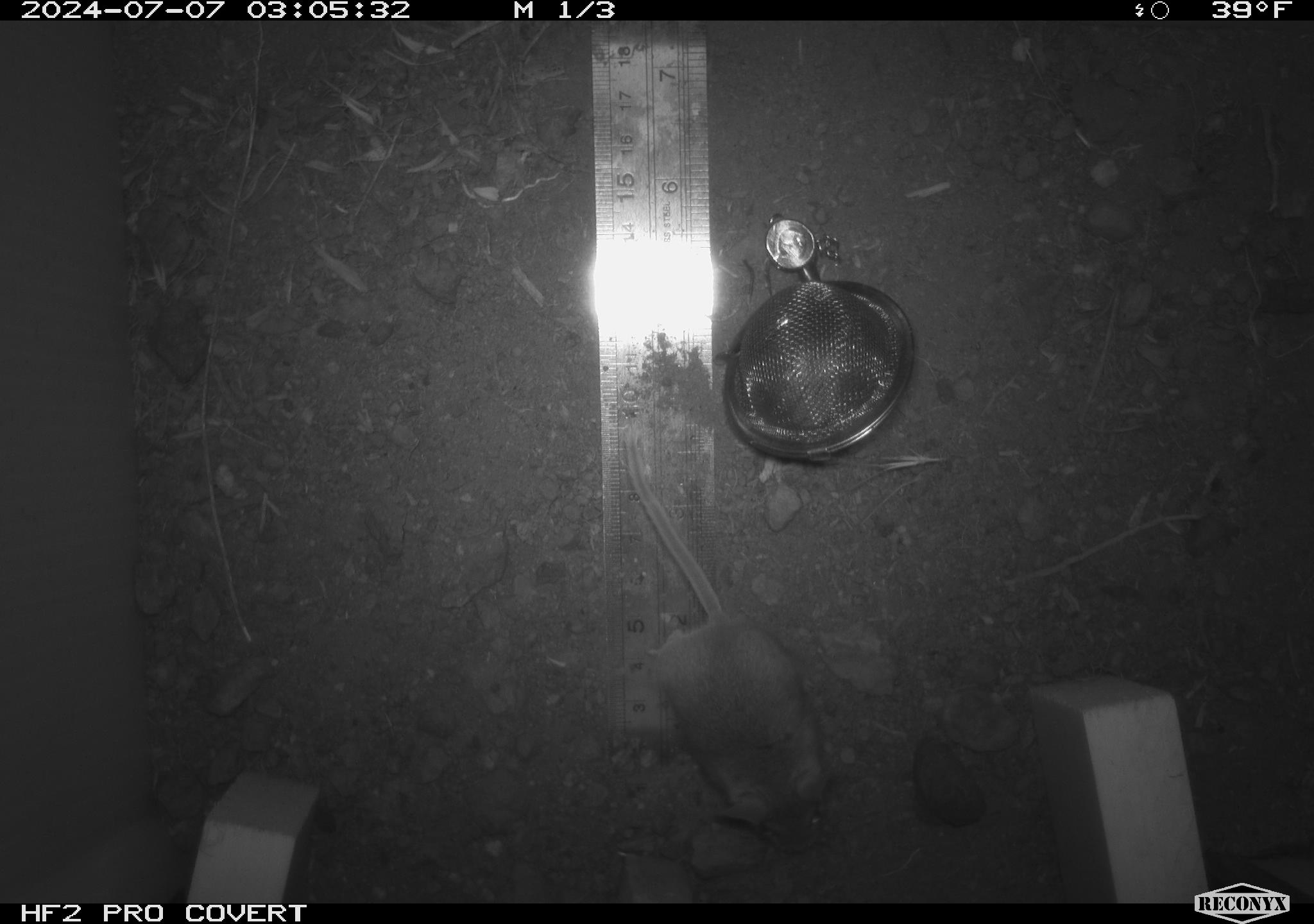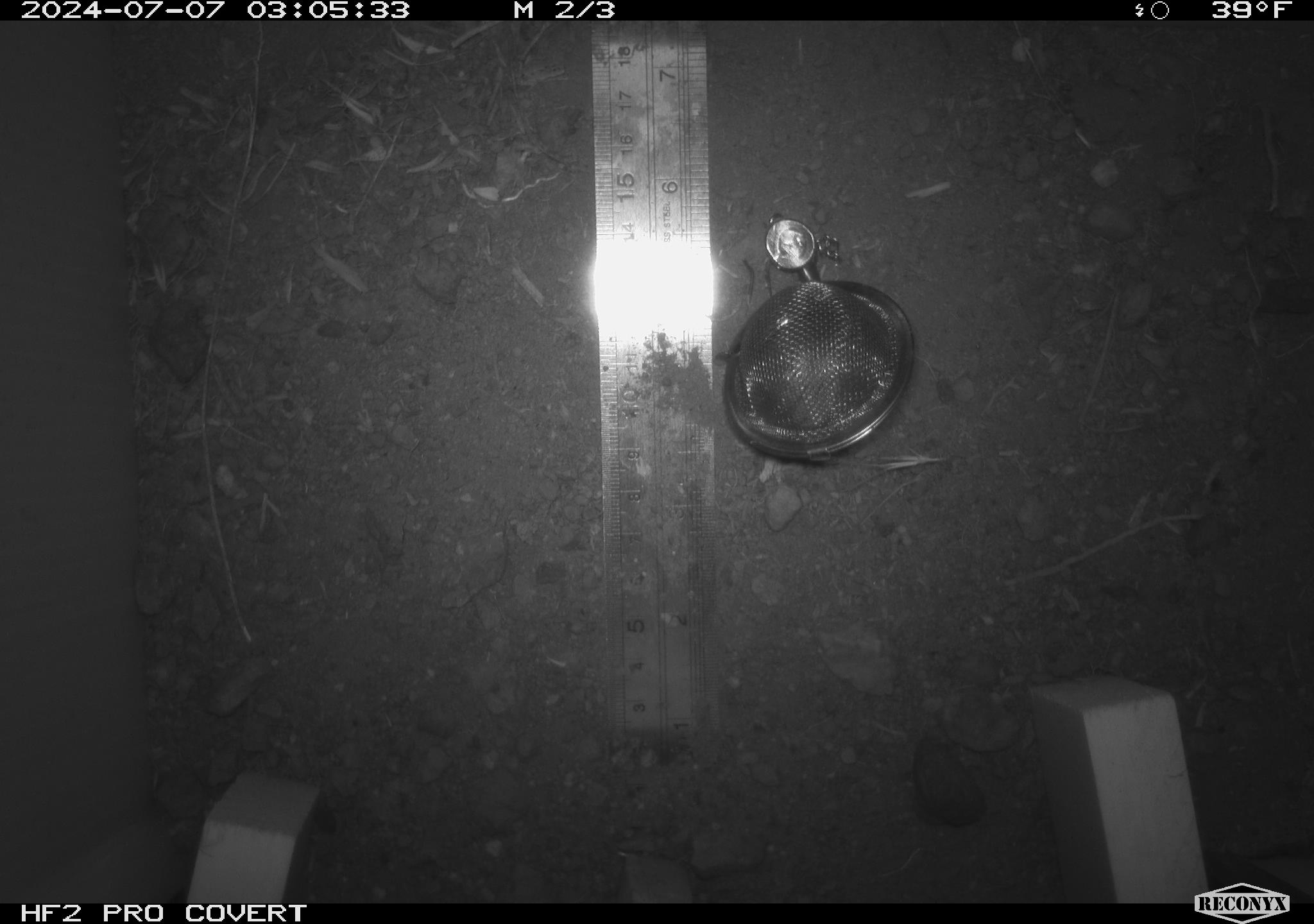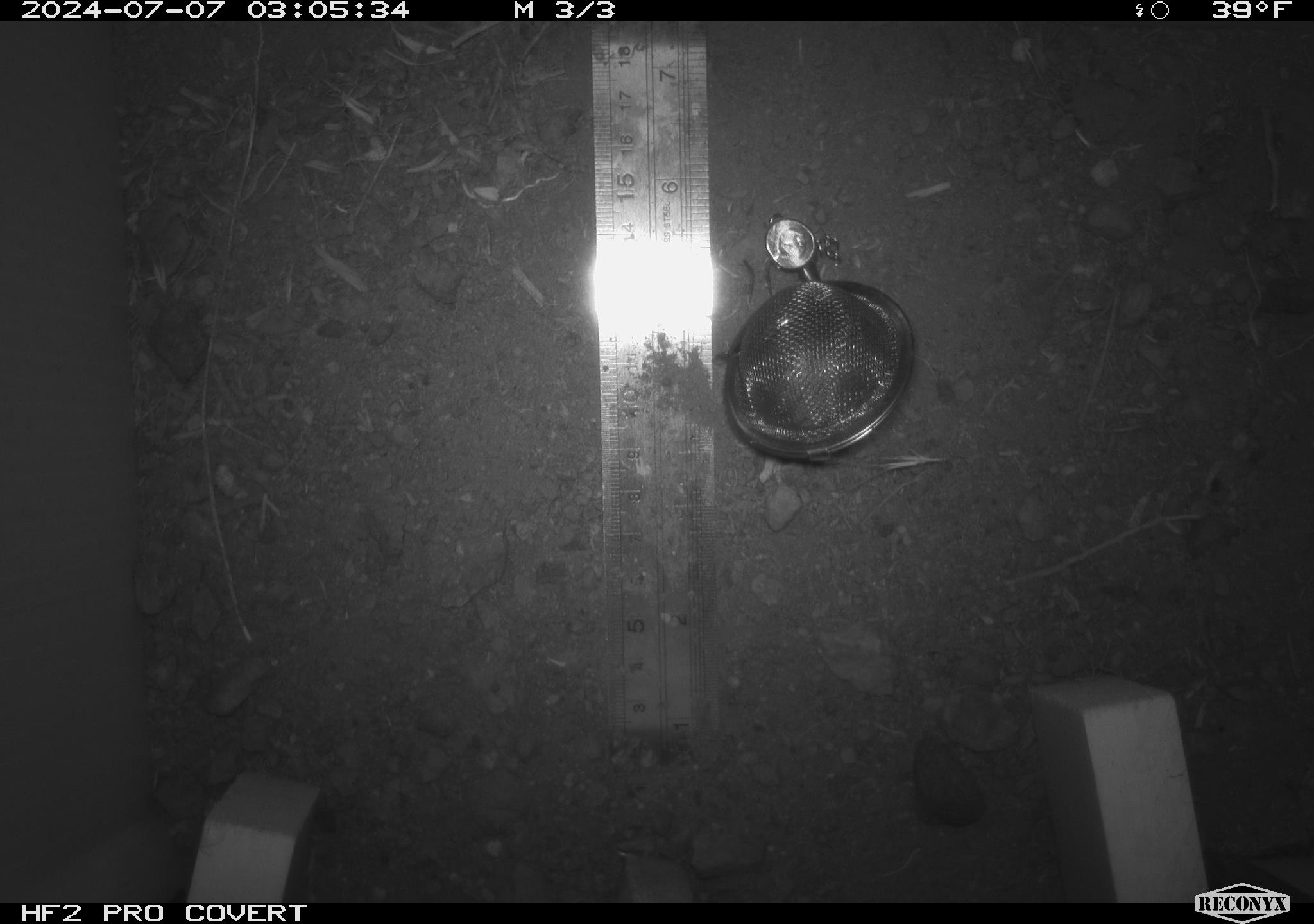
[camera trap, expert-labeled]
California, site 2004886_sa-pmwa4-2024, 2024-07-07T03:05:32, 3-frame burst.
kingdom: Animalia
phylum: Chordata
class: Mammalia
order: Rodentia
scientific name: Rodentia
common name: mouse species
Mouse species (Rodentia).